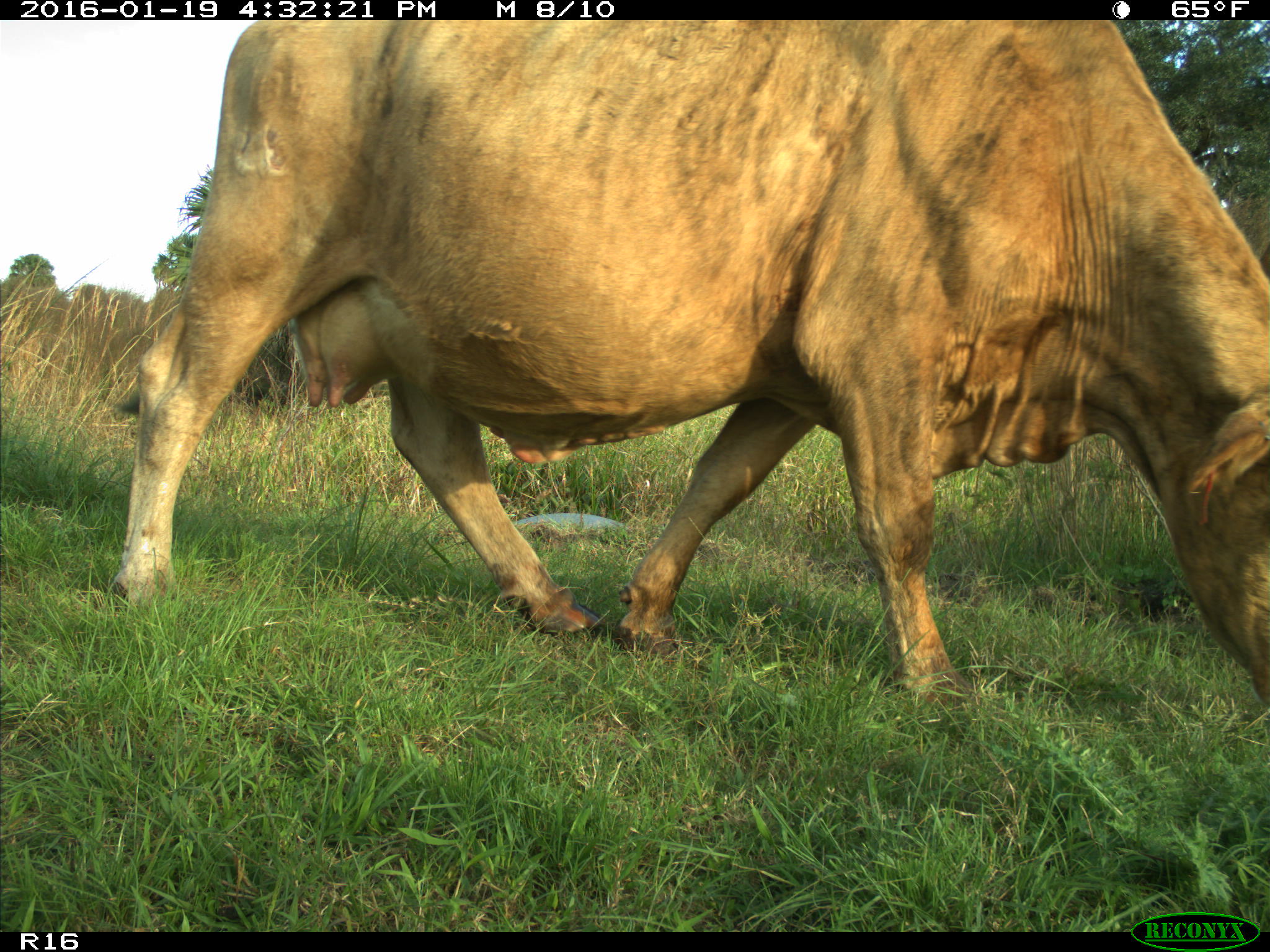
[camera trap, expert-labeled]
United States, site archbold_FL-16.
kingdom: Animalia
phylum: Chordata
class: Mammalia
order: Artiodactyla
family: Bovidae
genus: Bos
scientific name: Bos taurus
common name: domestic cow